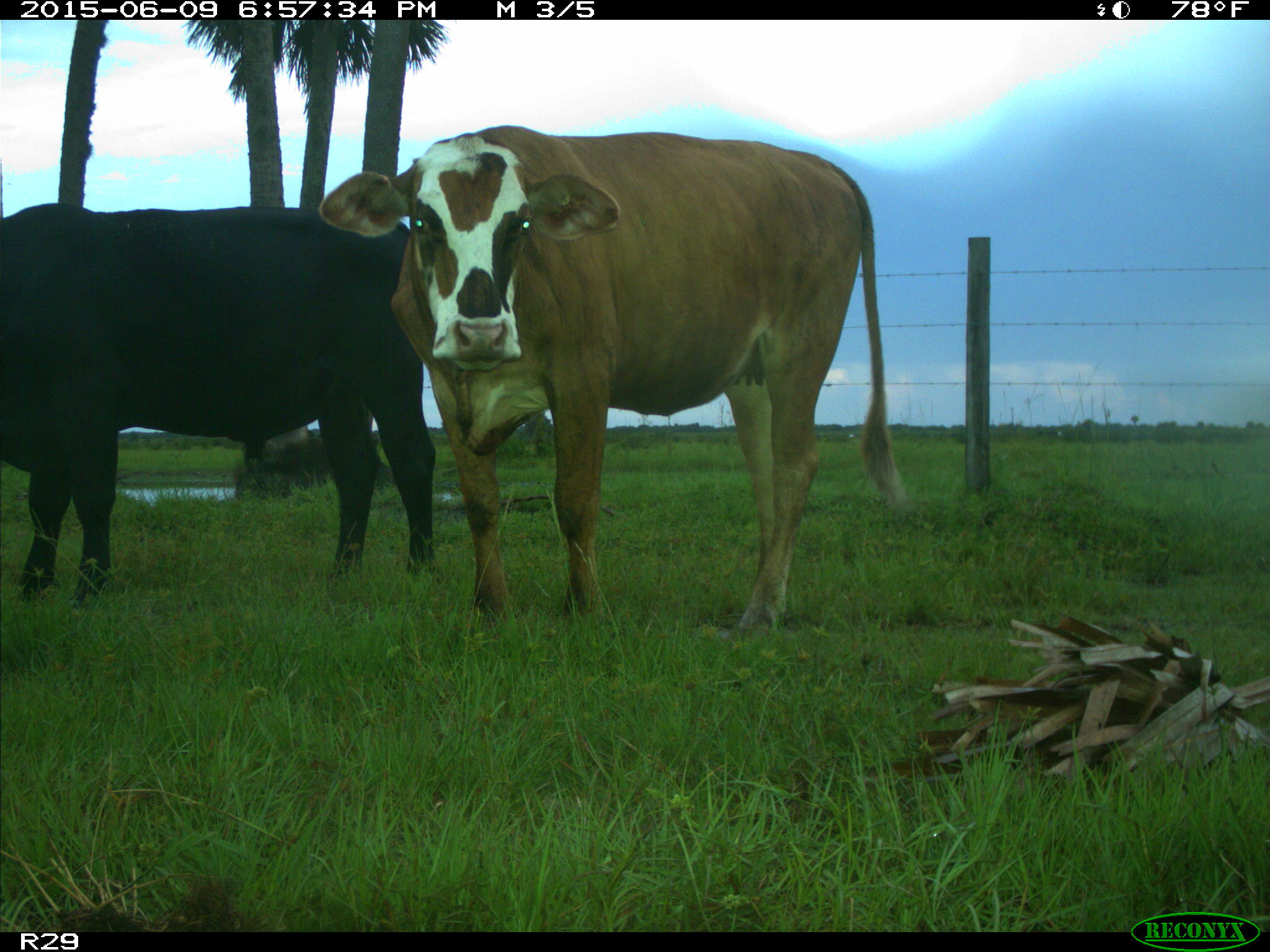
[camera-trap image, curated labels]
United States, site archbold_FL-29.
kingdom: Animalia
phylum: Chordata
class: Mammalia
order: Artiodactyla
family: Bovidae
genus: Bos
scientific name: Bos taurus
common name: domestic cow